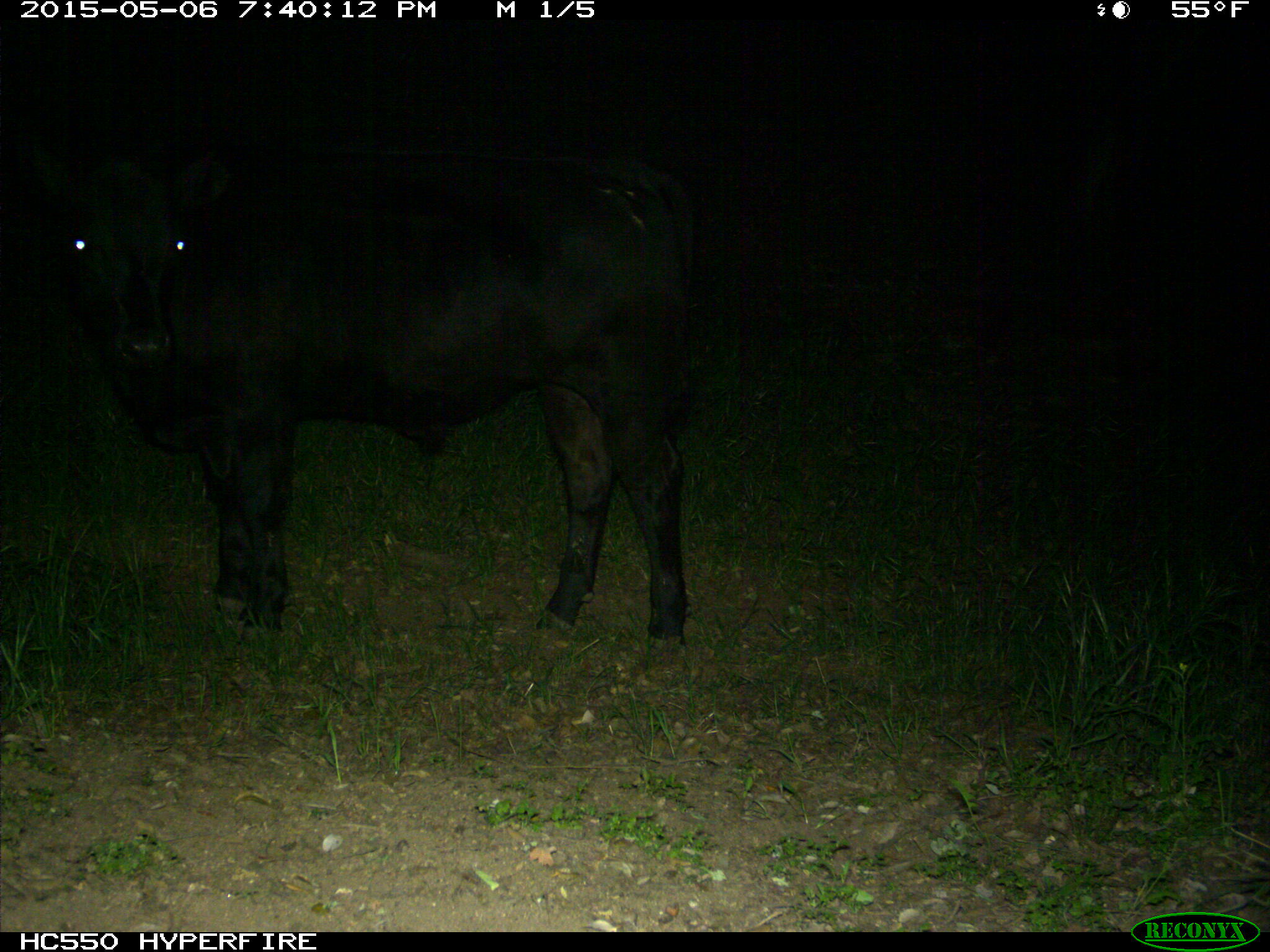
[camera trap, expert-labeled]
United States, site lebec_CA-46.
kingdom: Animalia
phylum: Chordata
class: Mammalia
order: Artiodactyla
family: Bovidae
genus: Bos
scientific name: Bos taurus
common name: domestic cow